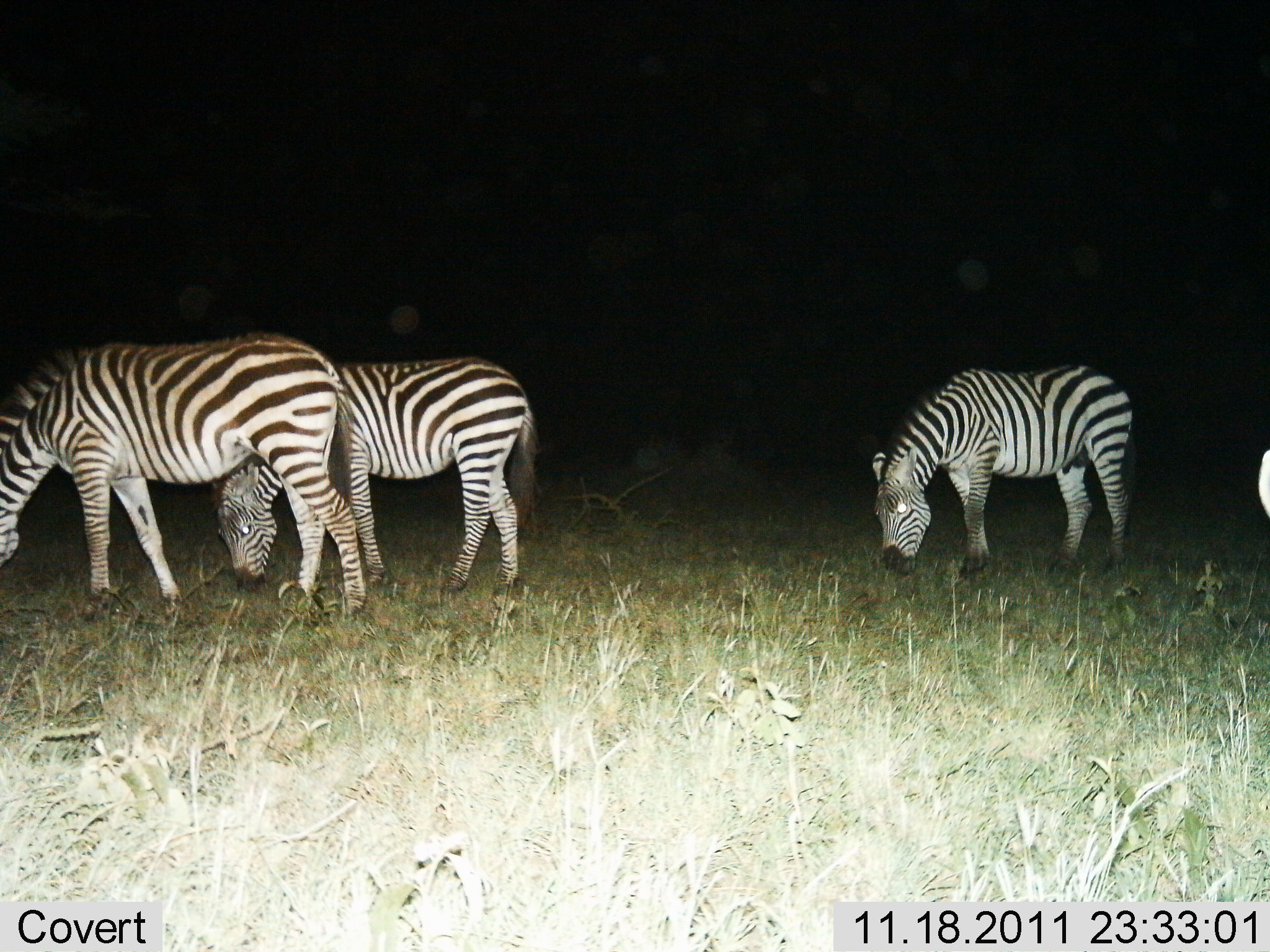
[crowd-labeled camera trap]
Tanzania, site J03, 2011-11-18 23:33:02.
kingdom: Animalia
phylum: Chordata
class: Mammalia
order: Perissodactyla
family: Equidae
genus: Equus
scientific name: Equus quagga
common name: plains zebra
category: zebra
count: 4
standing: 0%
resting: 0%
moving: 0%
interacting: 0%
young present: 0%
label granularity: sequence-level